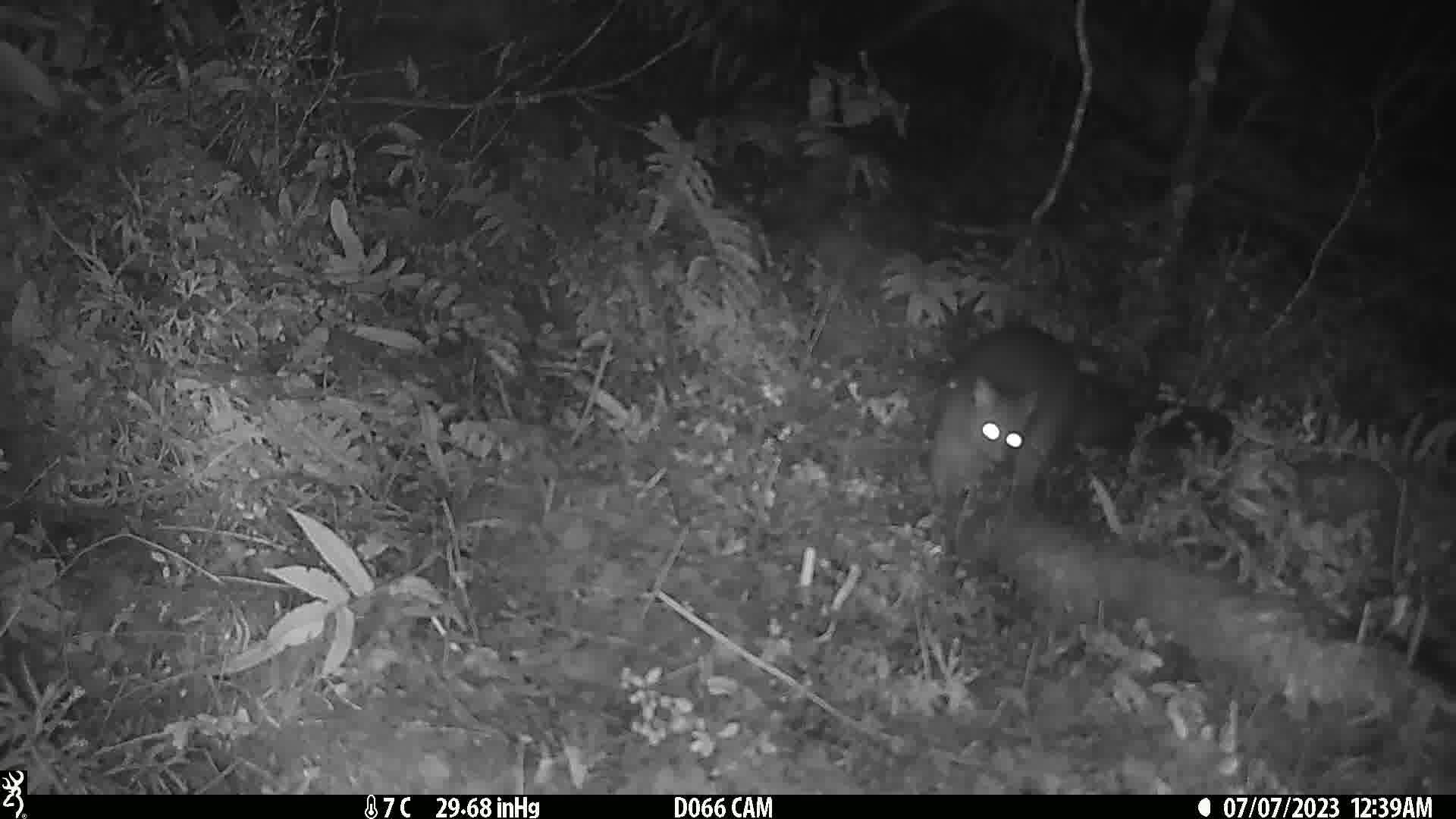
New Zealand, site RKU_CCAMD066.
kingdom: Animalia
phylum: Chordata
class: Mammalia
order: Diprotodontia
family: Phalangeridae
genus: Trichosurus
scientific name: Trichosurus vulpecula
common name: common brushtail possum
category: possum